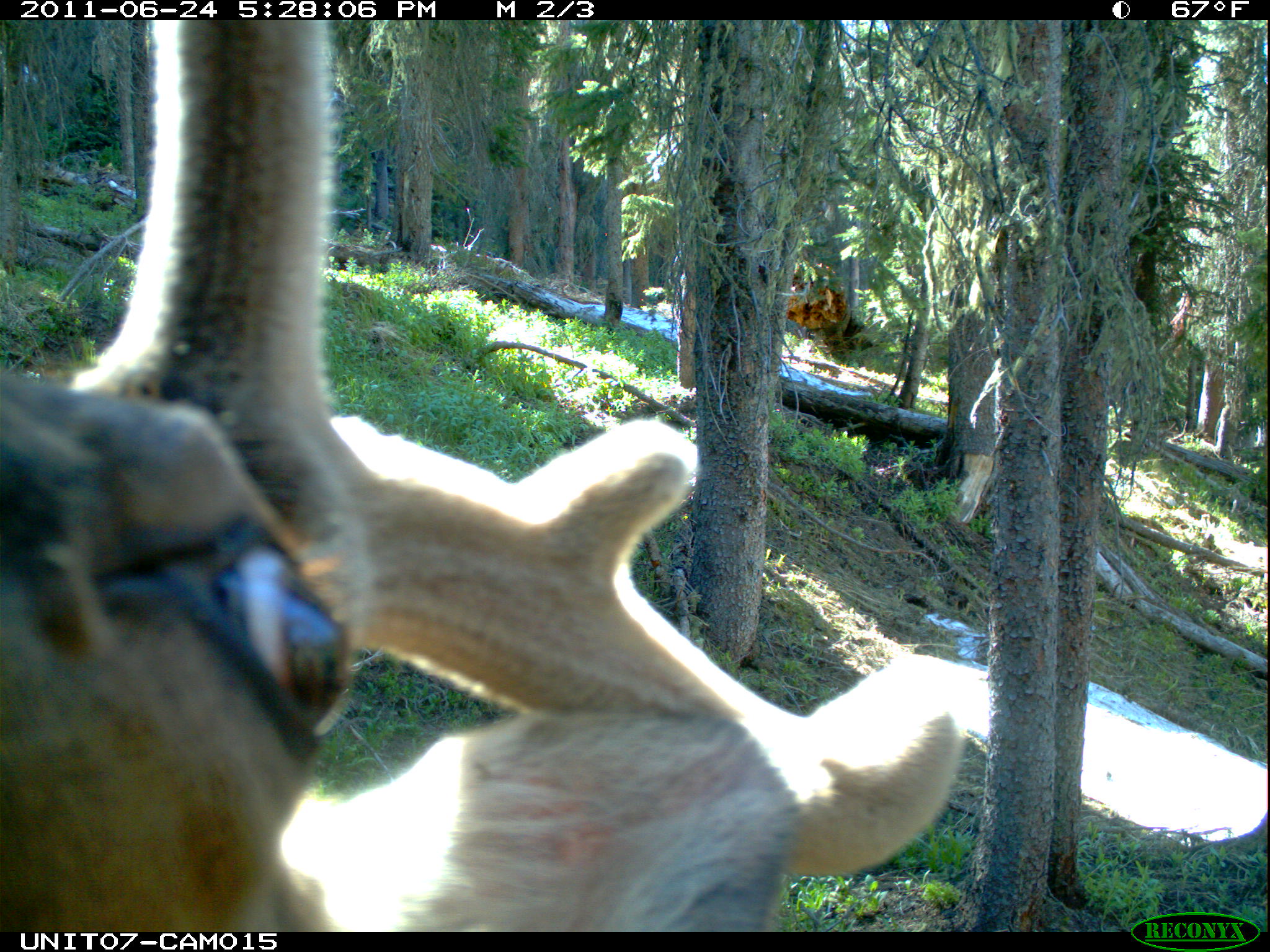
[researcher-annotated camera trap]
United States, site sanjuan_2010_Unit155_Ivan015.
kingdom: Animalia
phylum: Chordata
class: Mammalia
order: Artiodactyla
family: Cervidae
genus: Cervus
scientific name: Cervus elaphus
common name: red deer